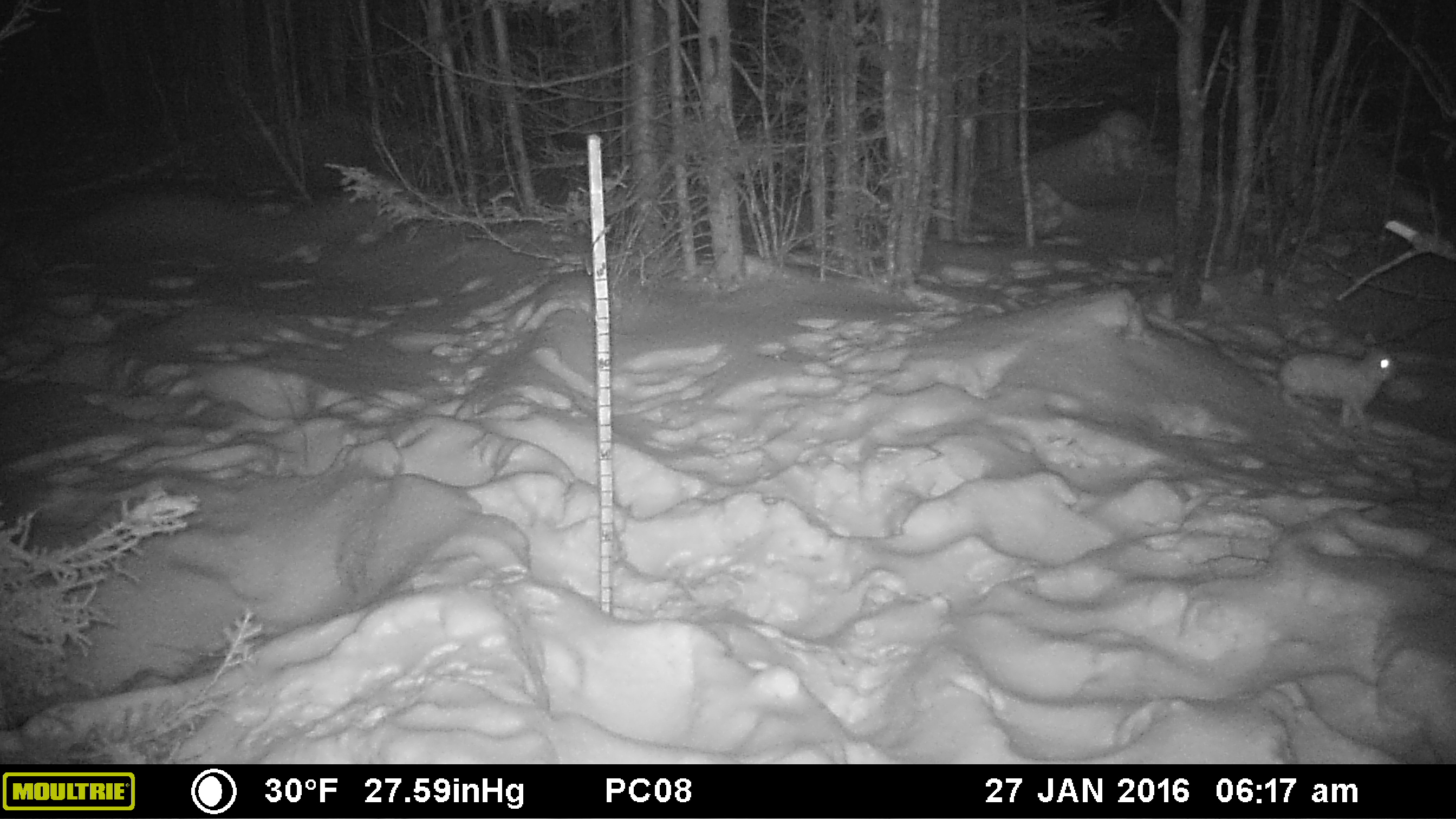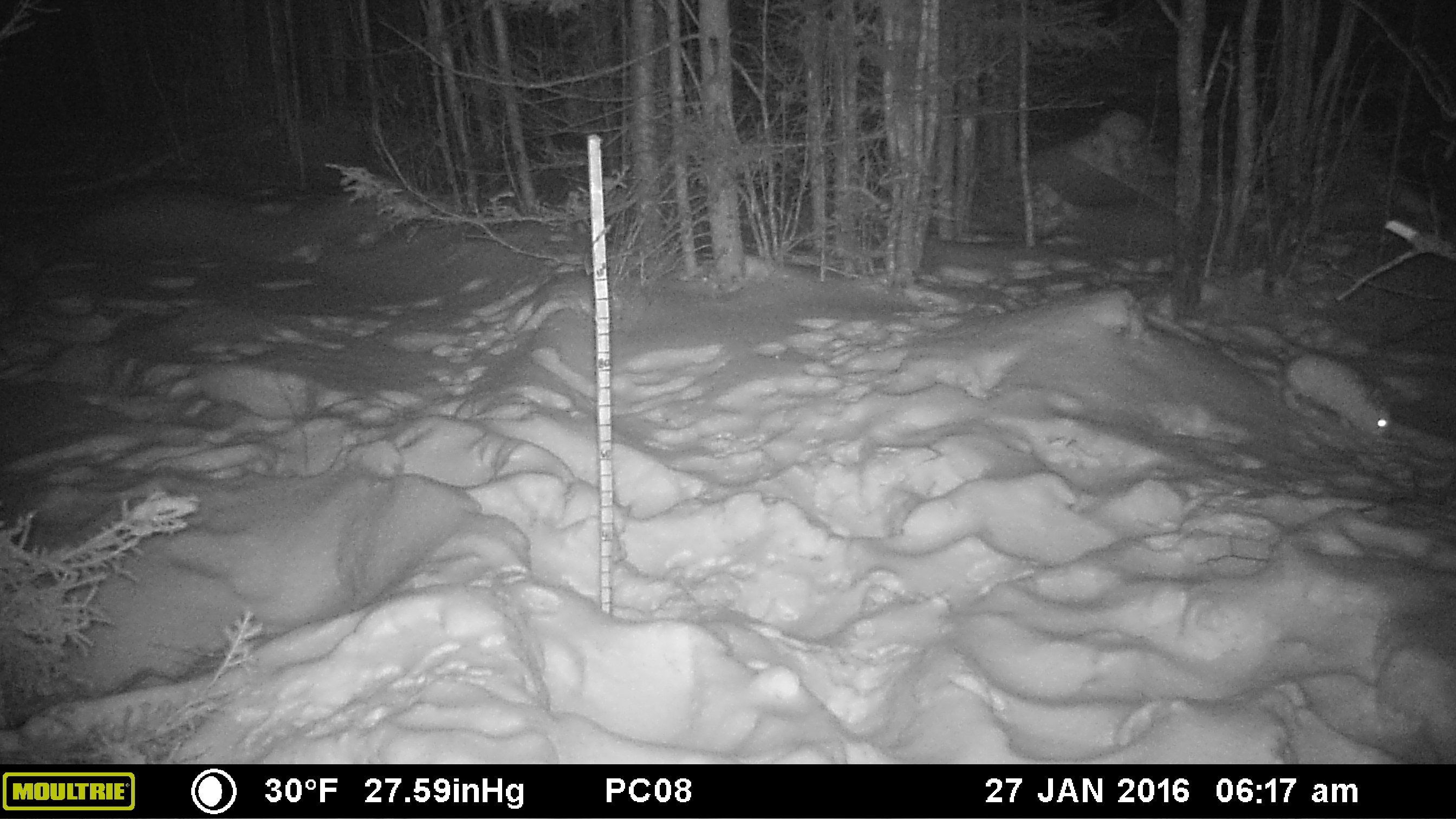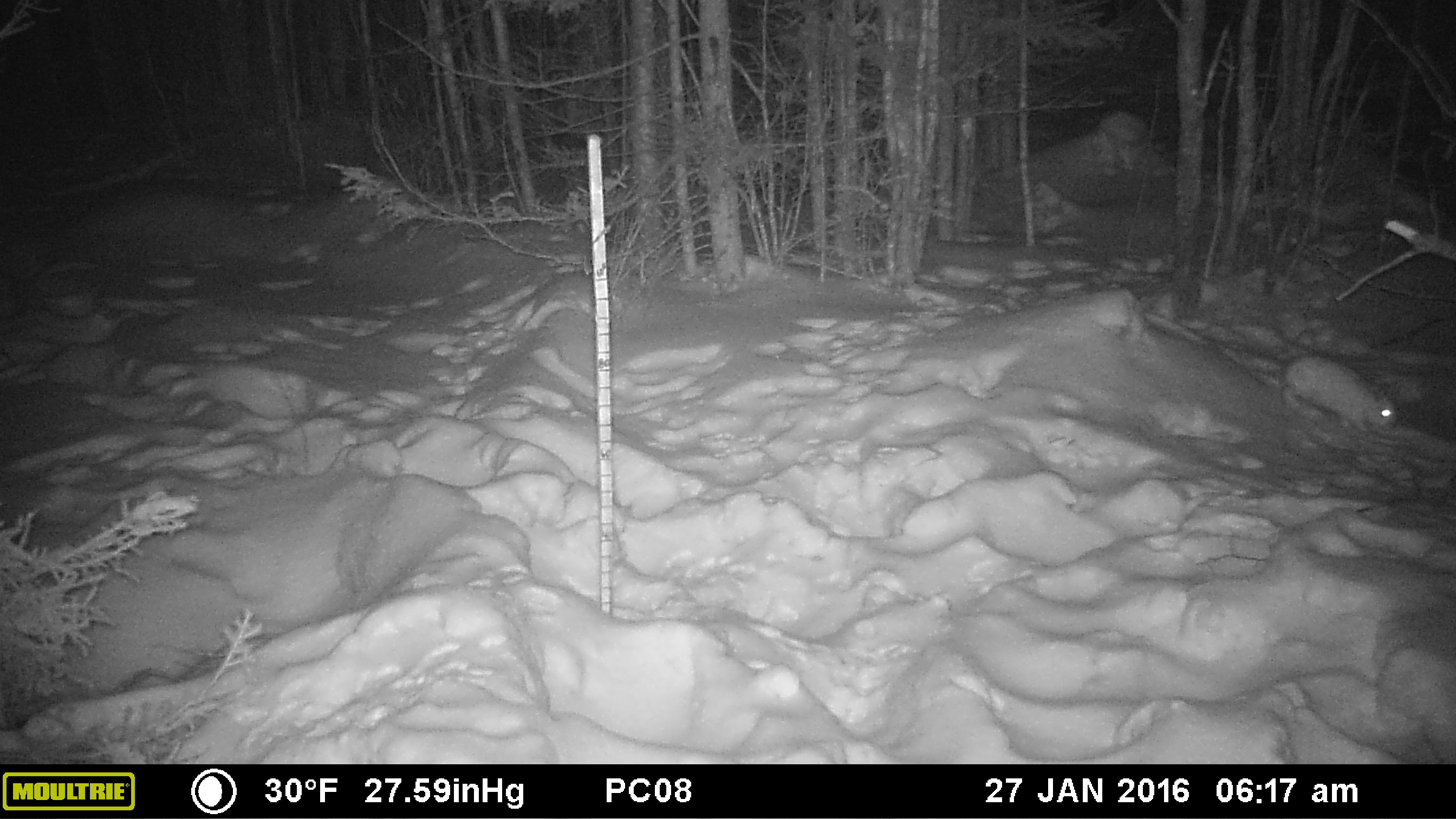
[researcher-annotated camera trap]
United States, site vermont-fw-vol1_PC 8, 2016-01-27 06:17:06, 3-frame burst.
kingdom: Animalia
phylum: Chordata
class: Mammalia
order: Lagomorpha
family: Leporidae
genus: Lepus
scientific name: Lepus americanus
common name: snowshoe hare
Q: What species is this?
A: Snowshoe hare (Lepus americanus).